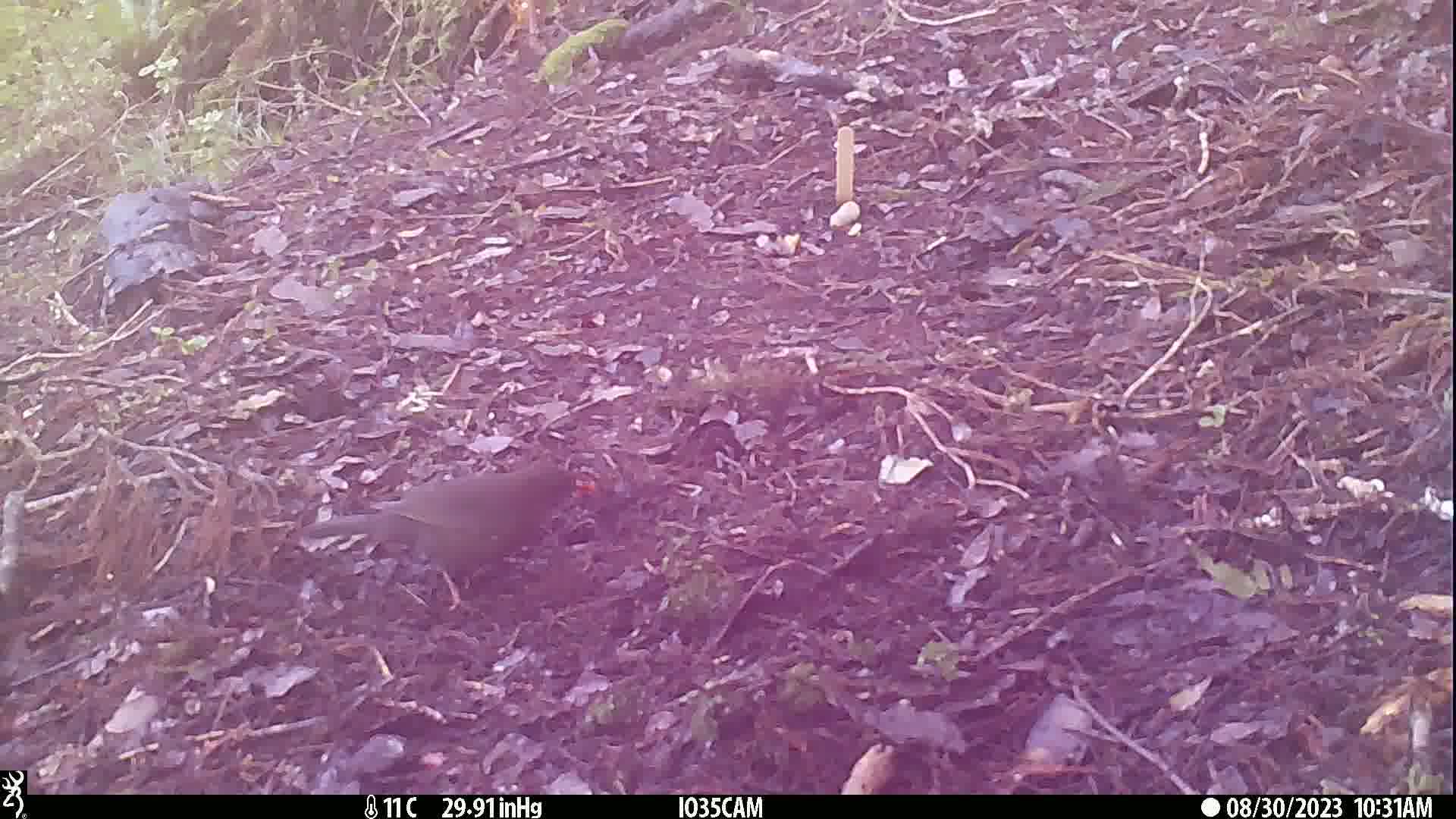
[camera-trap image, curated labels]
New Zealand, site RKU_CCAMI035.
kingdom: Animalia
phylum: Chordata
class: Aves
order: Passeriformes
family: Turdidae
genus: Turdus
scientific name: Turdus merula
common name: eurasian blackbird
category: blackbird